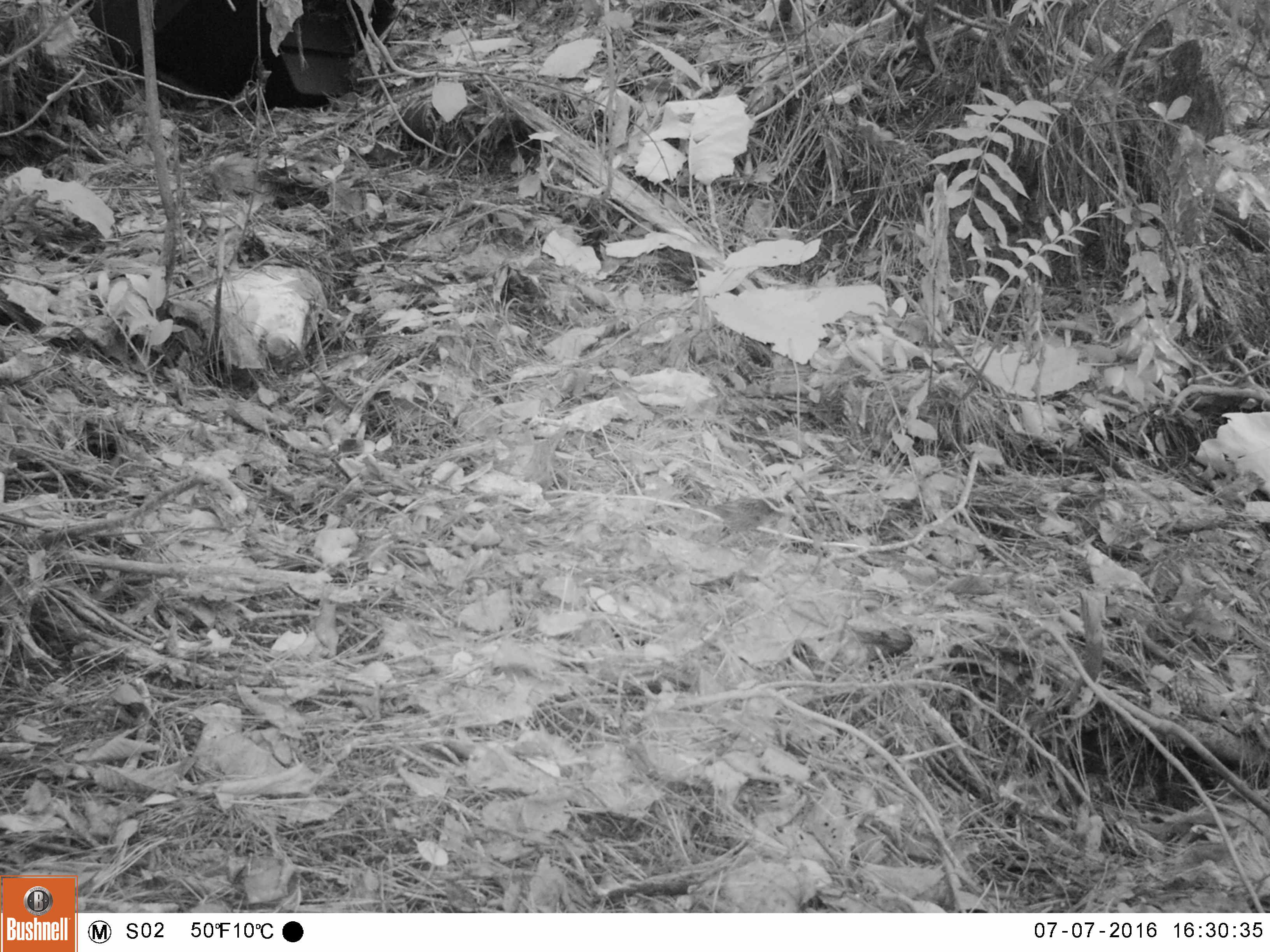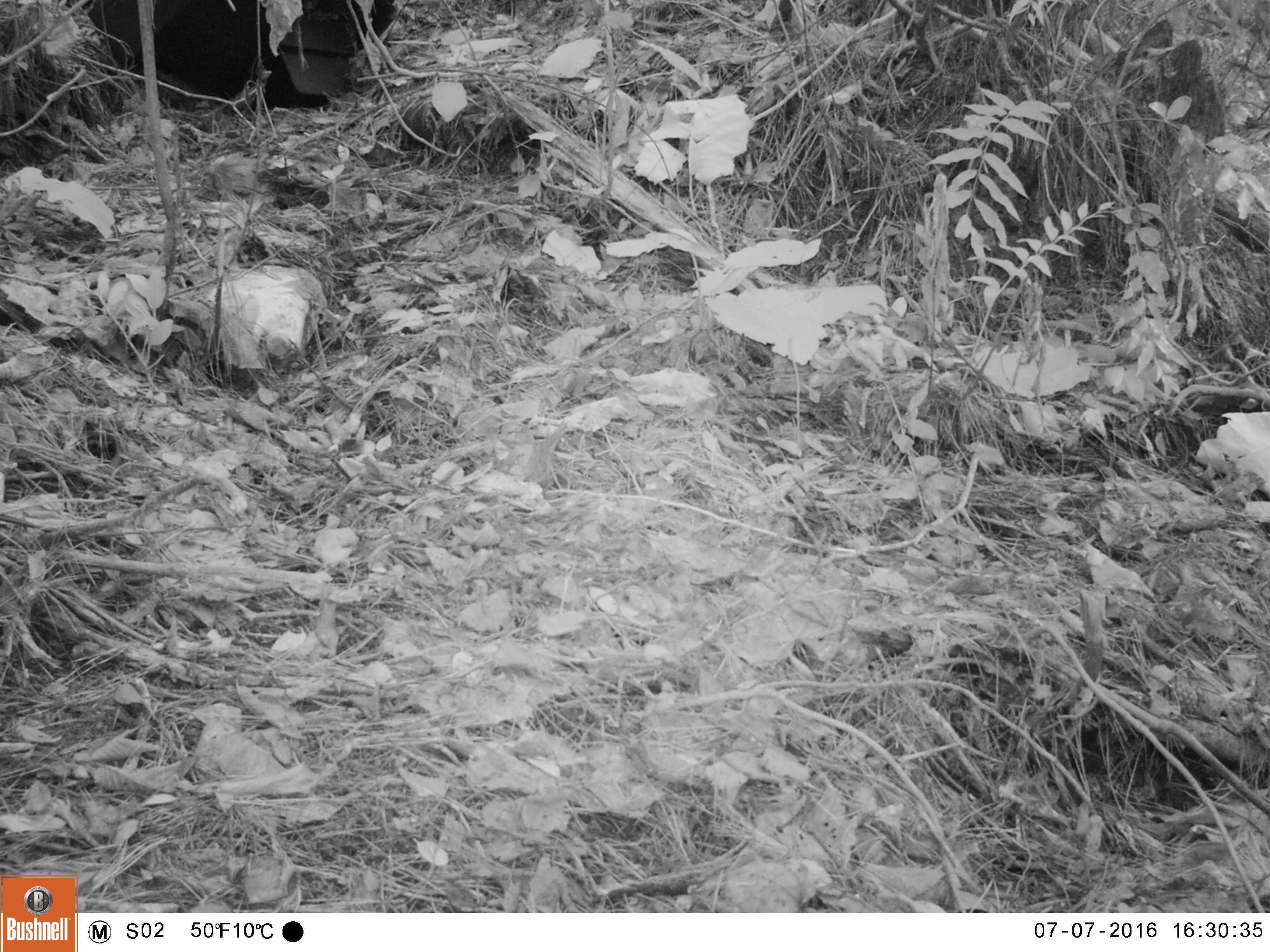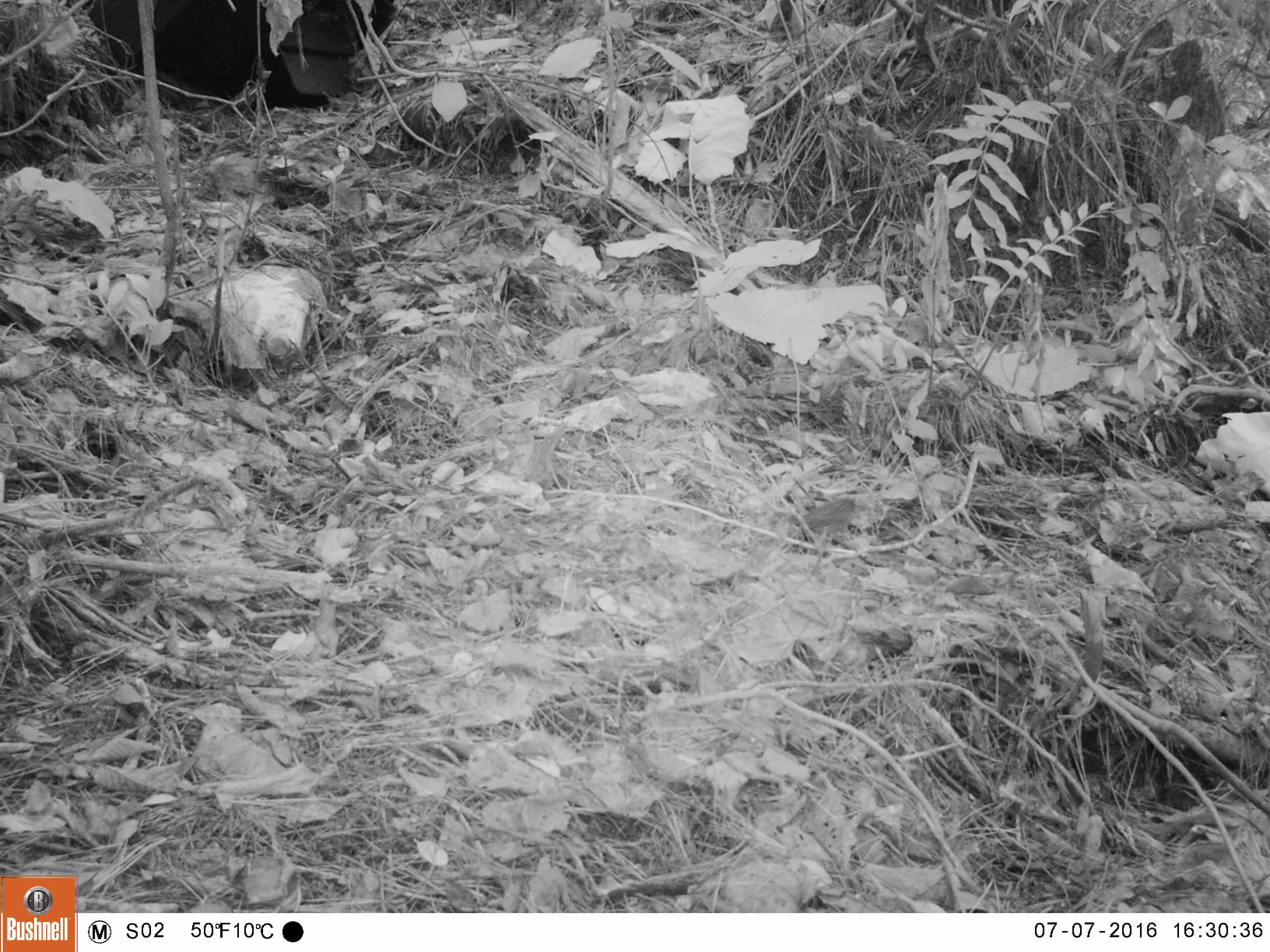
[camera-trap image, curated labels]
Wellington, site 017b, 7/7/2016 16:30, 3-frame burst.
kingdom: Animalia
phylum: Chordata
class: Aves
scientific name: Aves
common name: bird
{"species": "bird (Aves)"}